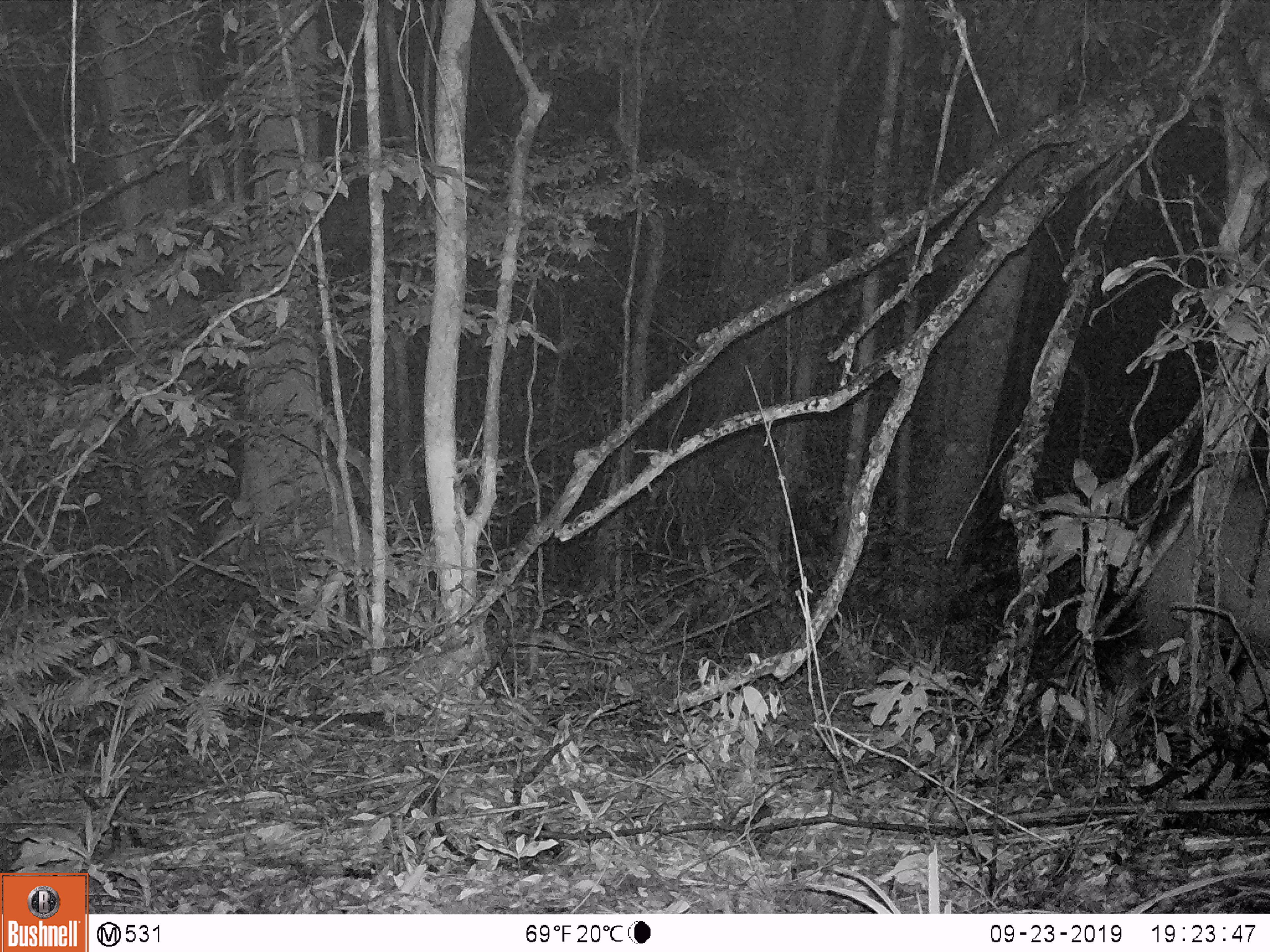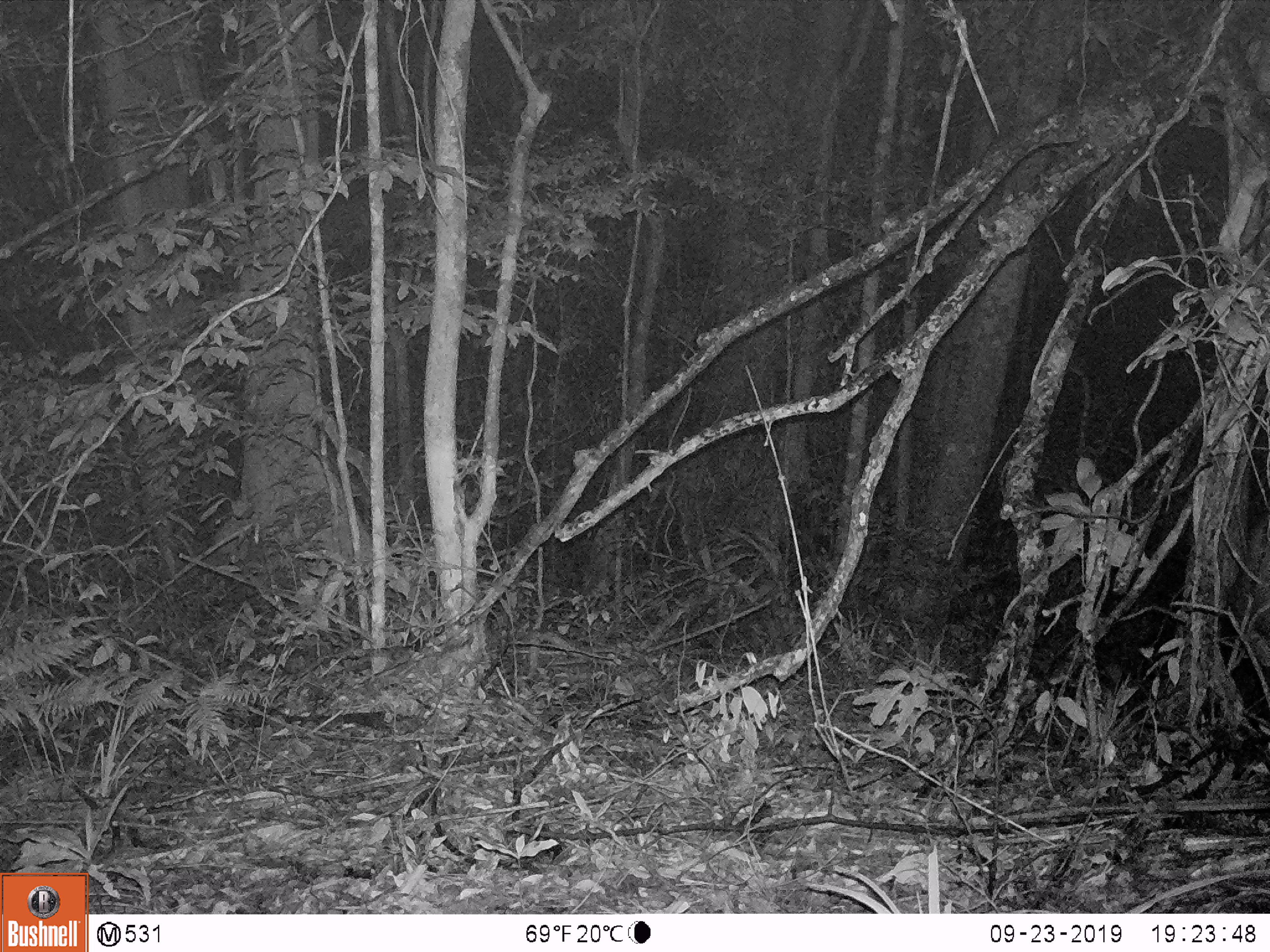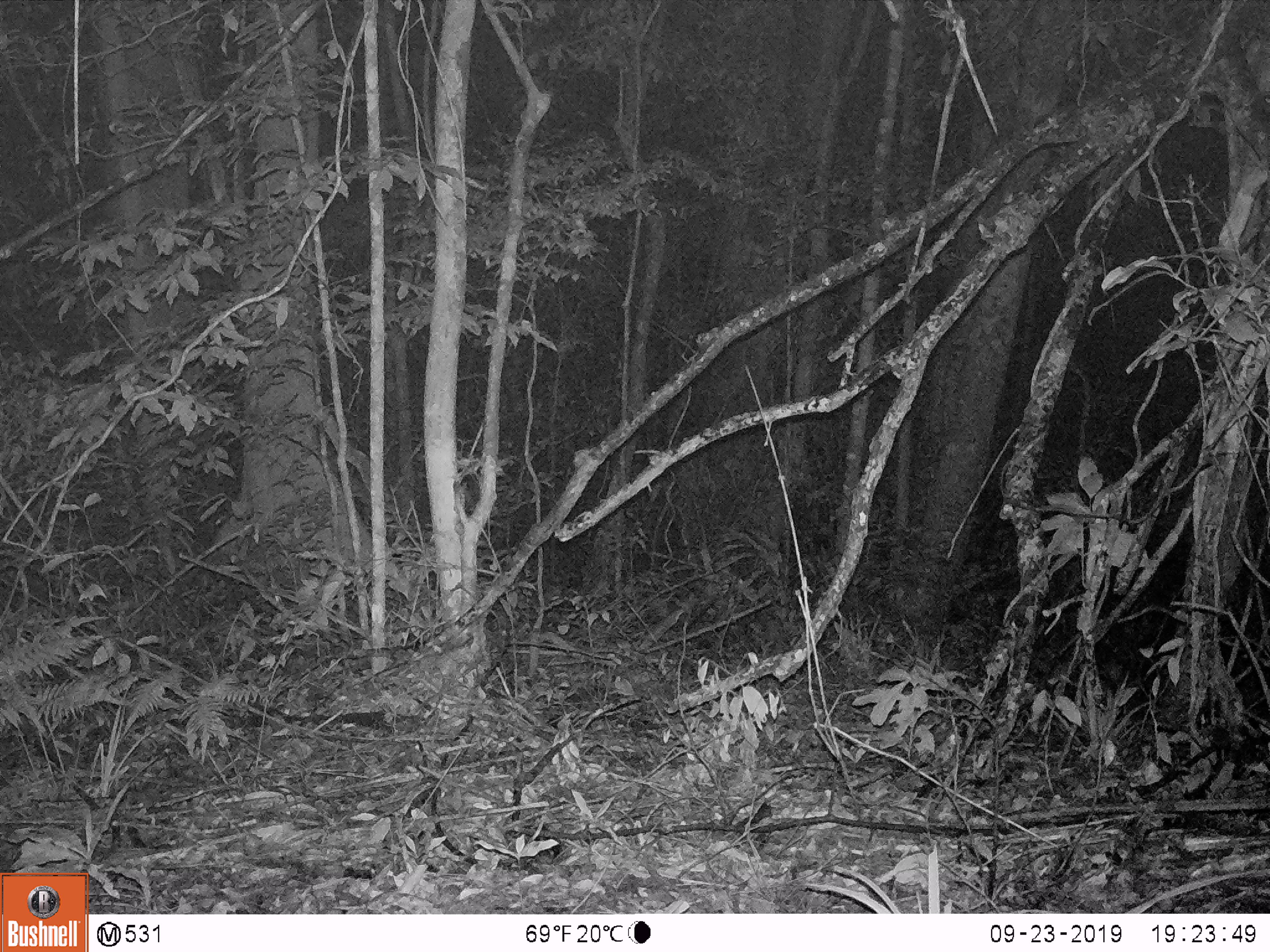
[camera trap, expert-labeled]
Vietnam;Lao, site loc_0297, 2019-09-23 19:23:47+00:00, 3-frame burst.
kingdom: Animalia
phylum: Chordata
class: Mammalia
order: Artiodactyla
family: Cervidae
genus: Rusa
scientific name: Rusa unicolor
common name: sambar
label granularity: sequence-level